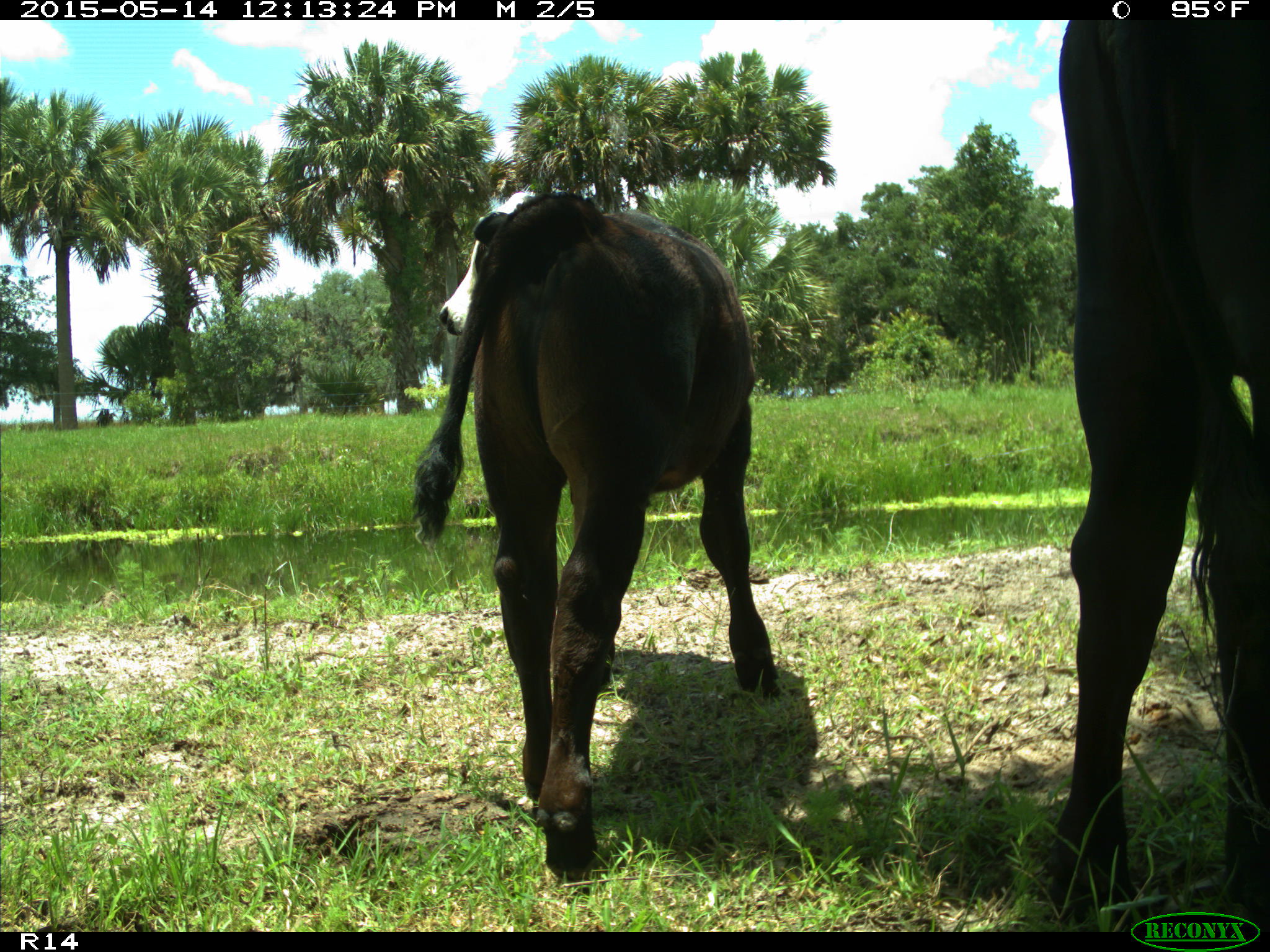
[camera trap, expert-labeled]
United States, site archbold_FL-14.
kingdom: Animalia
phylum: Chordata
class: Mammalia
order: Artiodactyla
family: Bovidae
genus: Bos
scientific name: Bos taurus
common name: domestic cow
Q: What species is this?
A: Bos taurus (domestic cow).